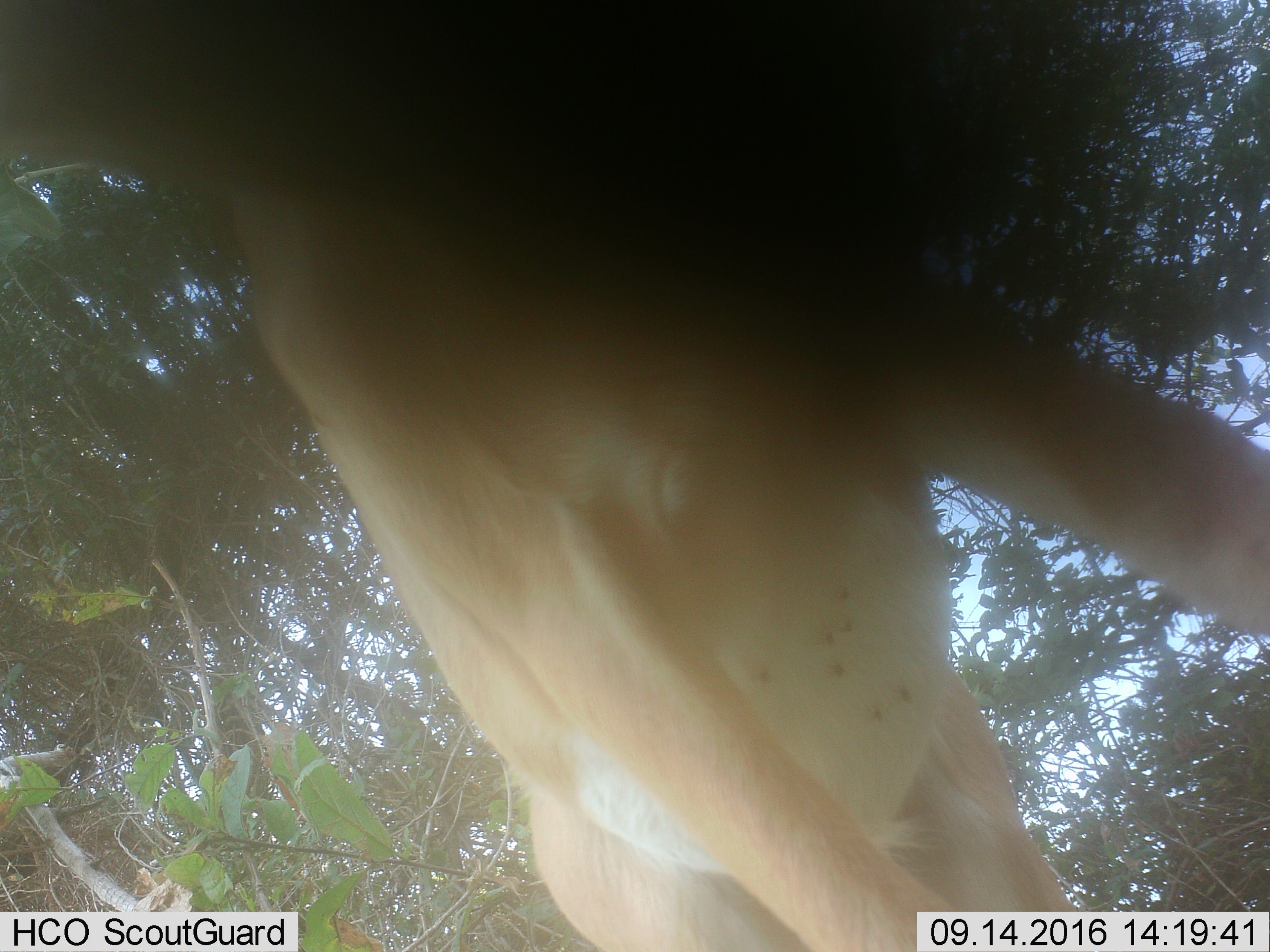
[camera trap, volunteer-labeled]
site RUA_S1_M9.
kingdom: Animalia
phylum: Chordata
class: Mammalia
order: Artiodactyla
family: Bovidae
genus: Aepyceros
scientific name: Aepyceros melampus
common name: impala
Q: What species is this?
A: Impala (Aepyceros melampus).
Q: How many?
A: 1.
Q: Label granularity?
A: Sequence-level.